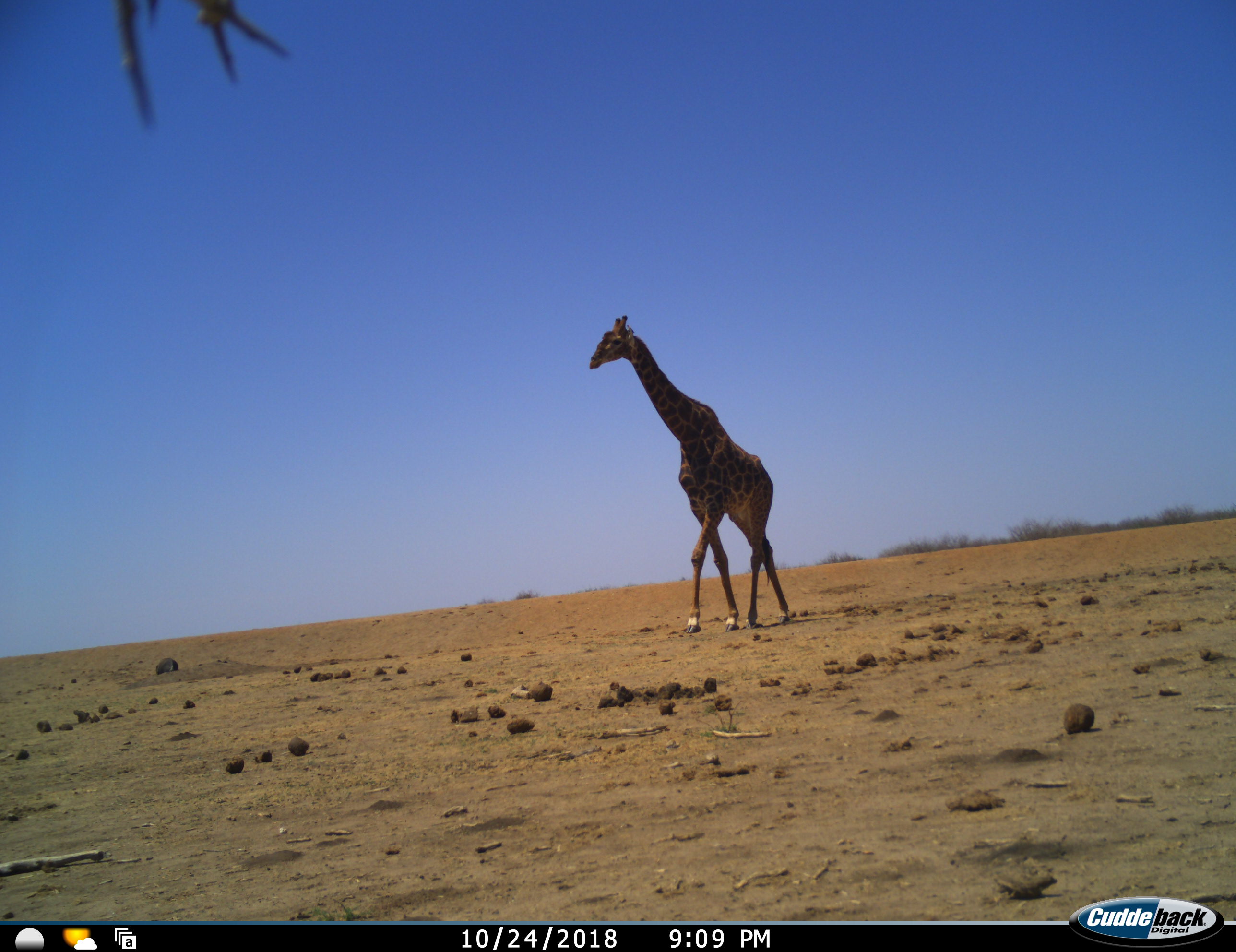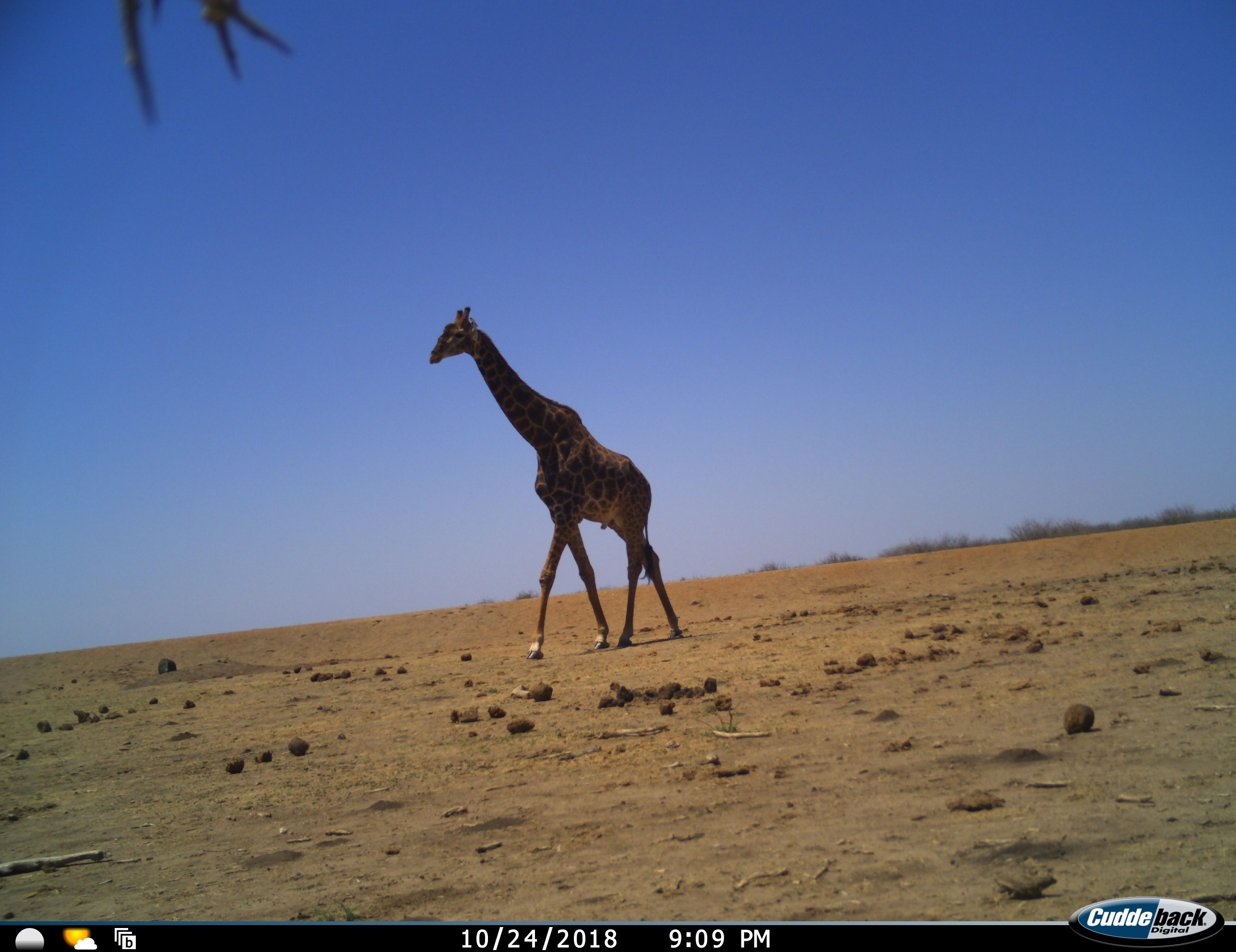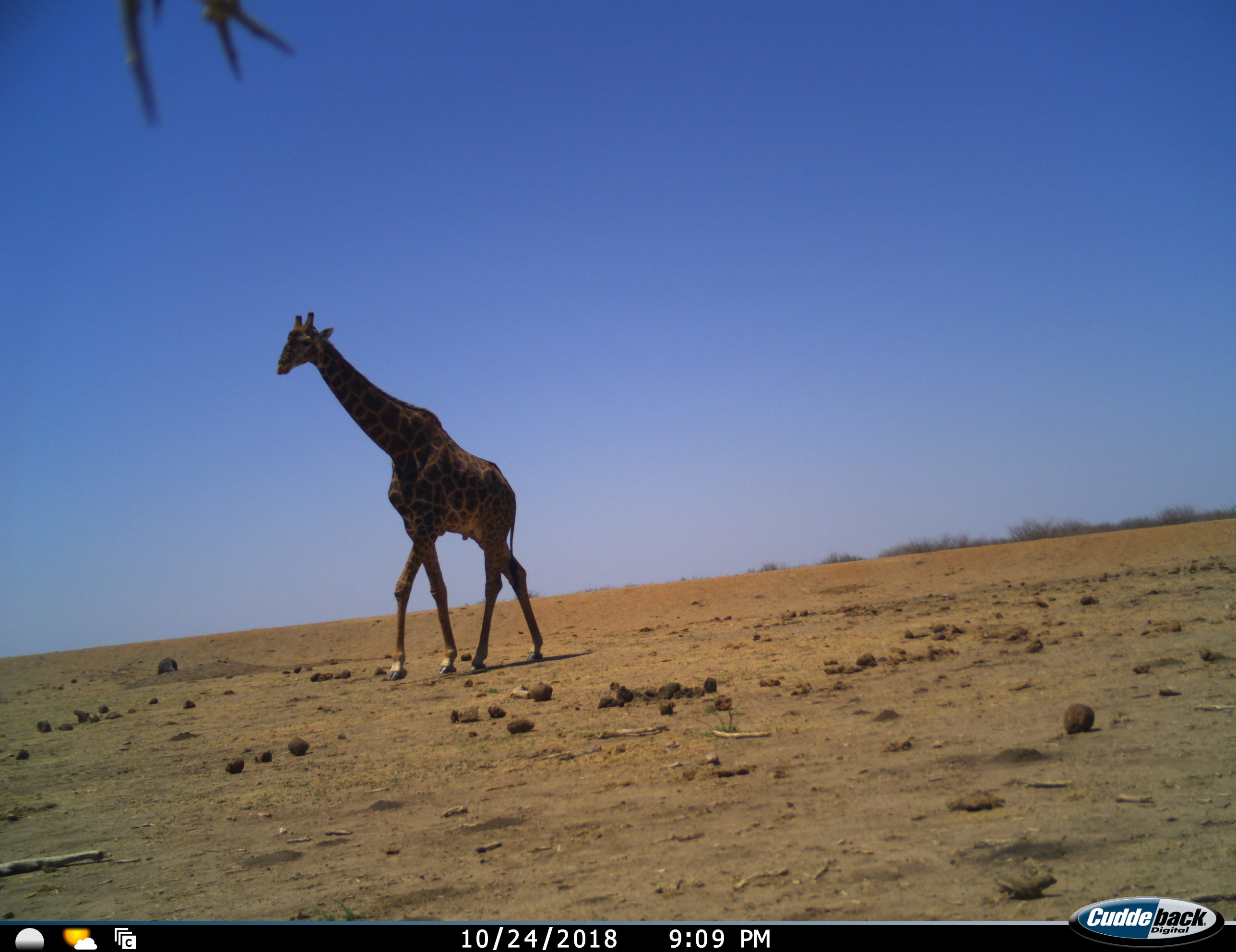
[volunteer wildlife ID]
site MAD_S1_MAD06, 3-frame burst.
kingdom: Animalia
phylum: Chordata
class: Mammalia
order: Artiodactyla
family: Giraffidae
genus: Giraffa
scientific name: Giraffa camelopardalis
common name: giraffe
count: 1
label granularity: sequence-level